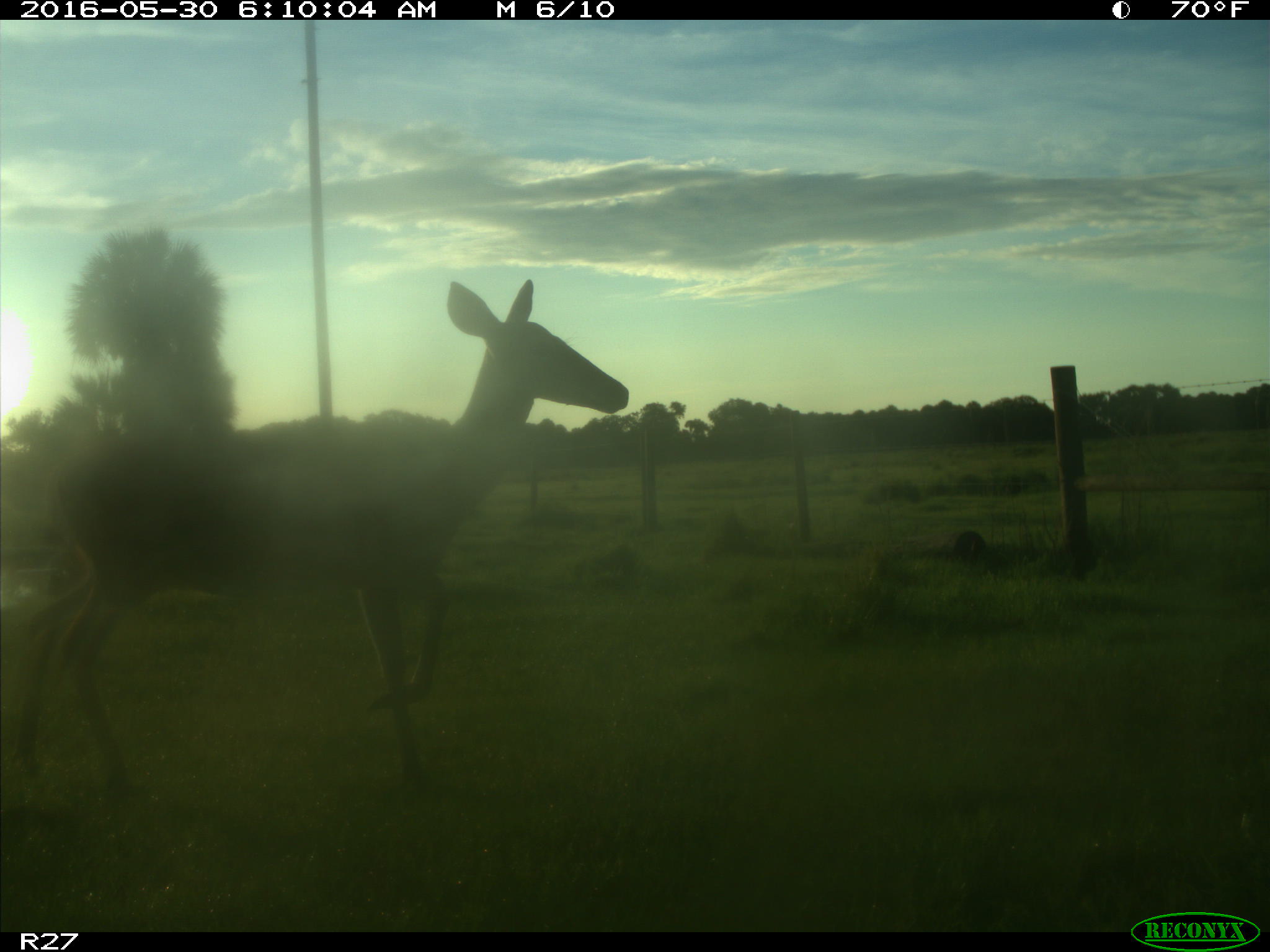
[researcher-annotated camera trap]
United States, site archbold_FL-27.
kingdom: Animalia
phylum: Chordata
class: Mammalia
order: Artiodactyla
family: Cervidae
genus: Odocoileus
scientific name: Odocoileus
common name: deer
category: unidentified deer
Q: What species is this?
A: Unidentified deer (deer) (Odocoileus).